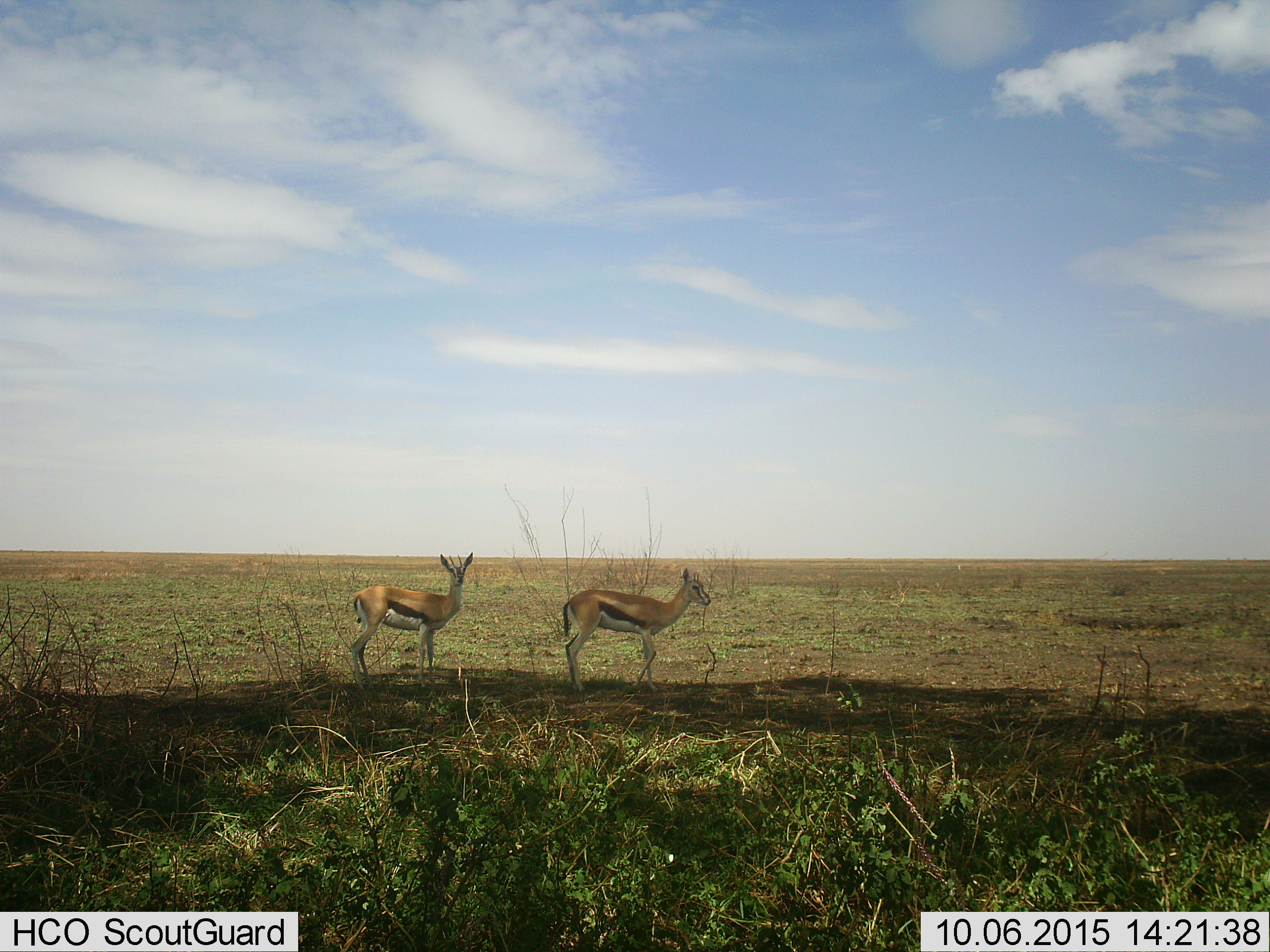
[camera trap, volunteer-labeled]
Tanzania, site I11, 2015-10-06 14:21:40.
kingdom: Animalia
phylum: Chordata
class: Mammalia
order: Artiodactyla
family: Bovidae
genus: Eudorcas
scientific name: Eudorcas thomsonii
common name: thomson's gazelle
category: gazellethomsons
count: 2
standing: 90%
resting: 10%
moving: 20%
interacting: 0%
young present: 10%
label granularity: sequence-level